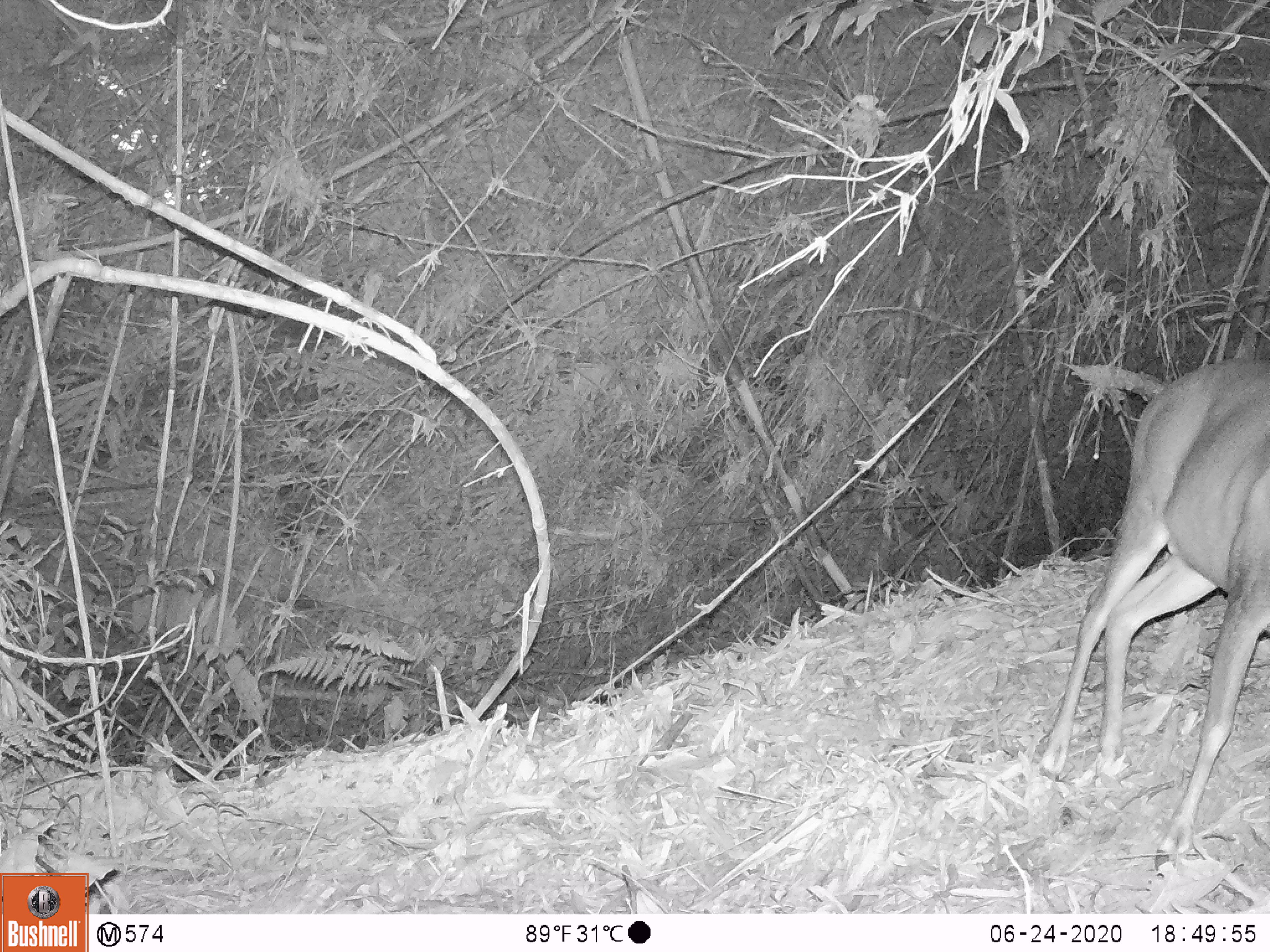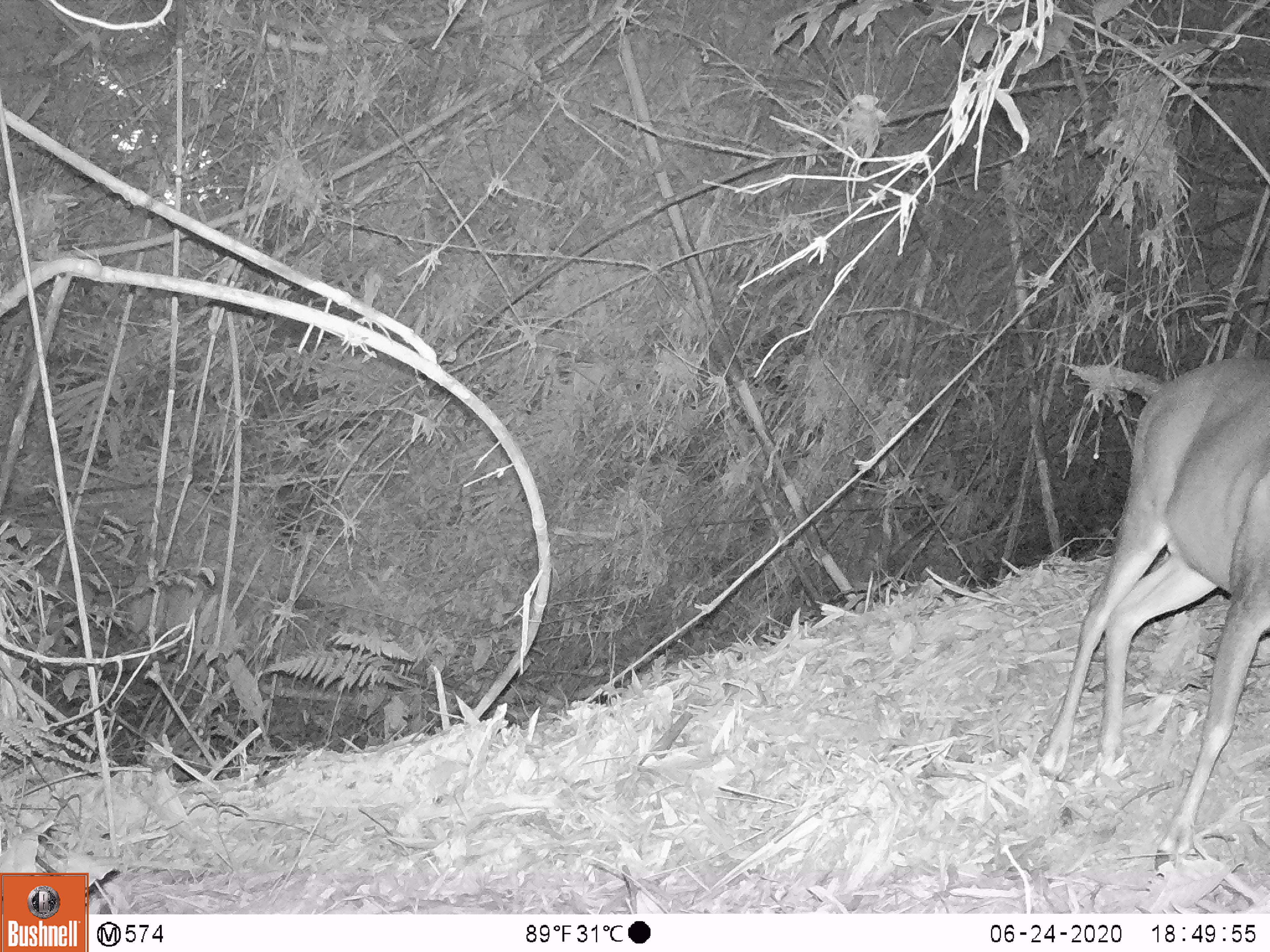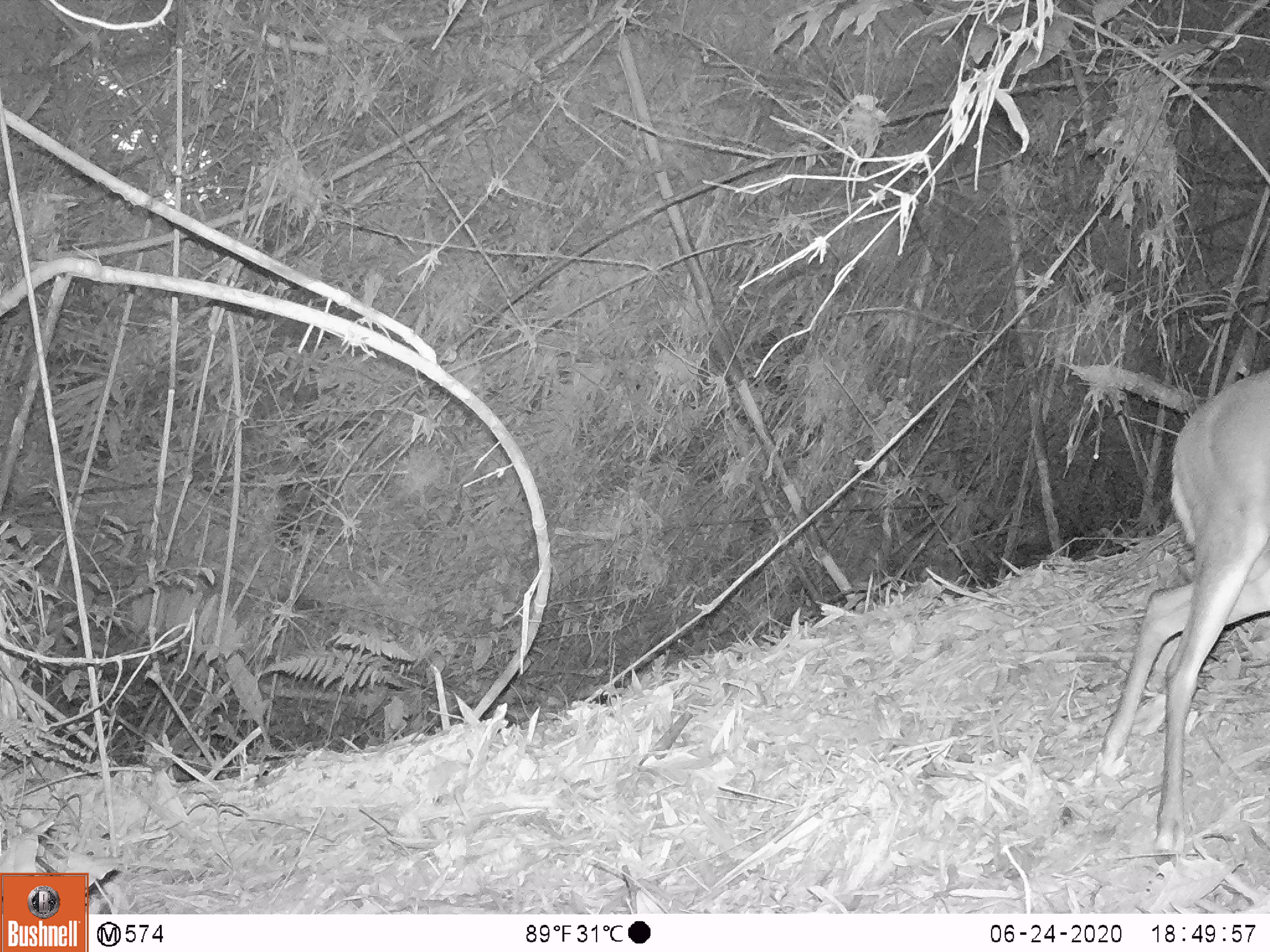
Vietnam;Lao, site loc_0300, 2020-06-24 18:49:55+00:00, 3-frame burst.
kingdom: Animalia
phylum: Chordata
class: Mammalia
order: Artiodactyla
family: Cervidae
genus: Muntiacus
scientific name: Muntiacus rooseveltorum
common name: roosevelt's muntjac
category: roosevelts muntjac group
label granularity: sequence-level